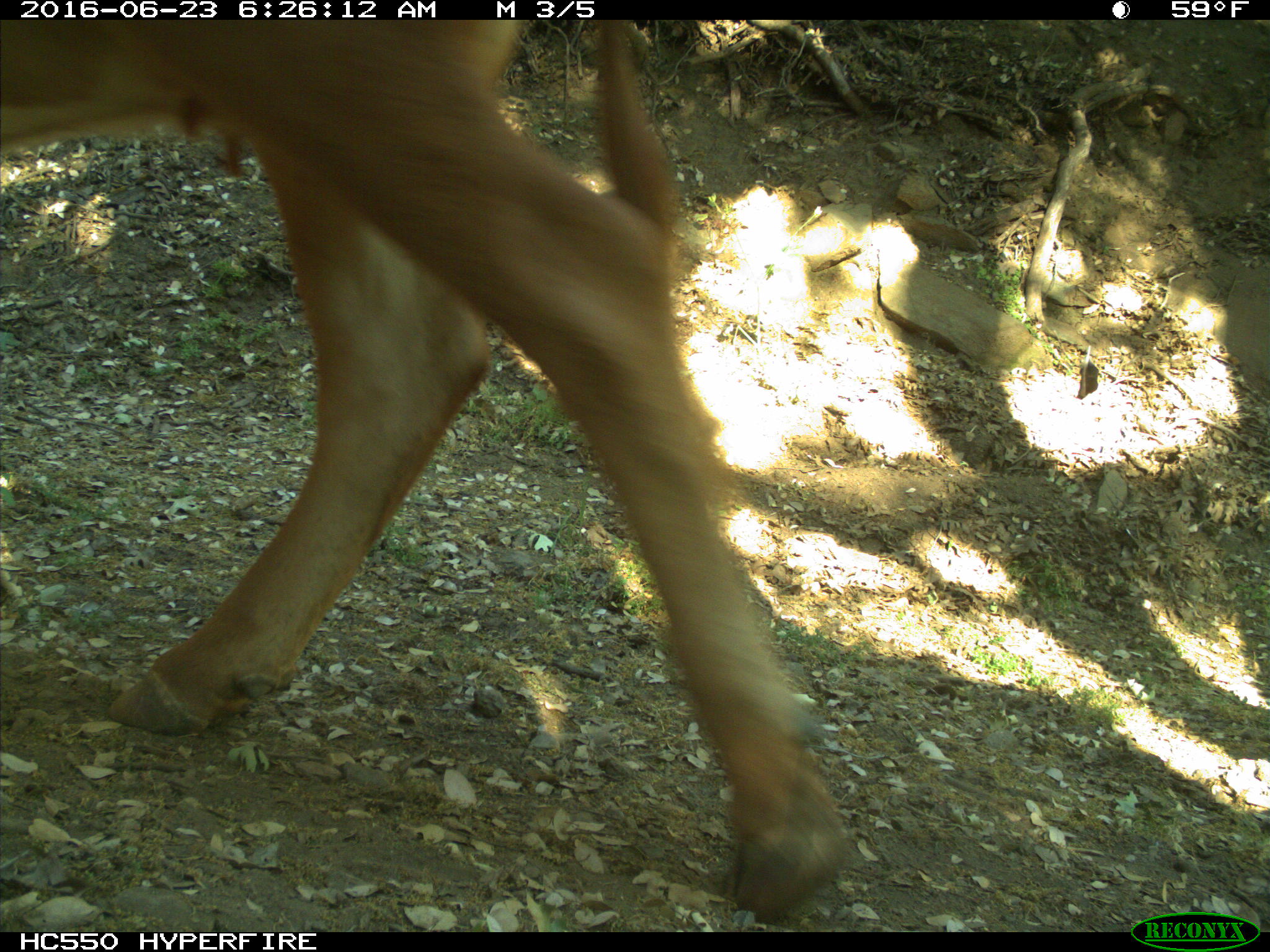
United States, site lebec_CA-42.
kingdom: Animalia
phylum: Chordata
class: Mammalia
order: Artiodactyla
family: Bovidae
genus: Bos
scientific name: Bos taurus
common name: domestic cow